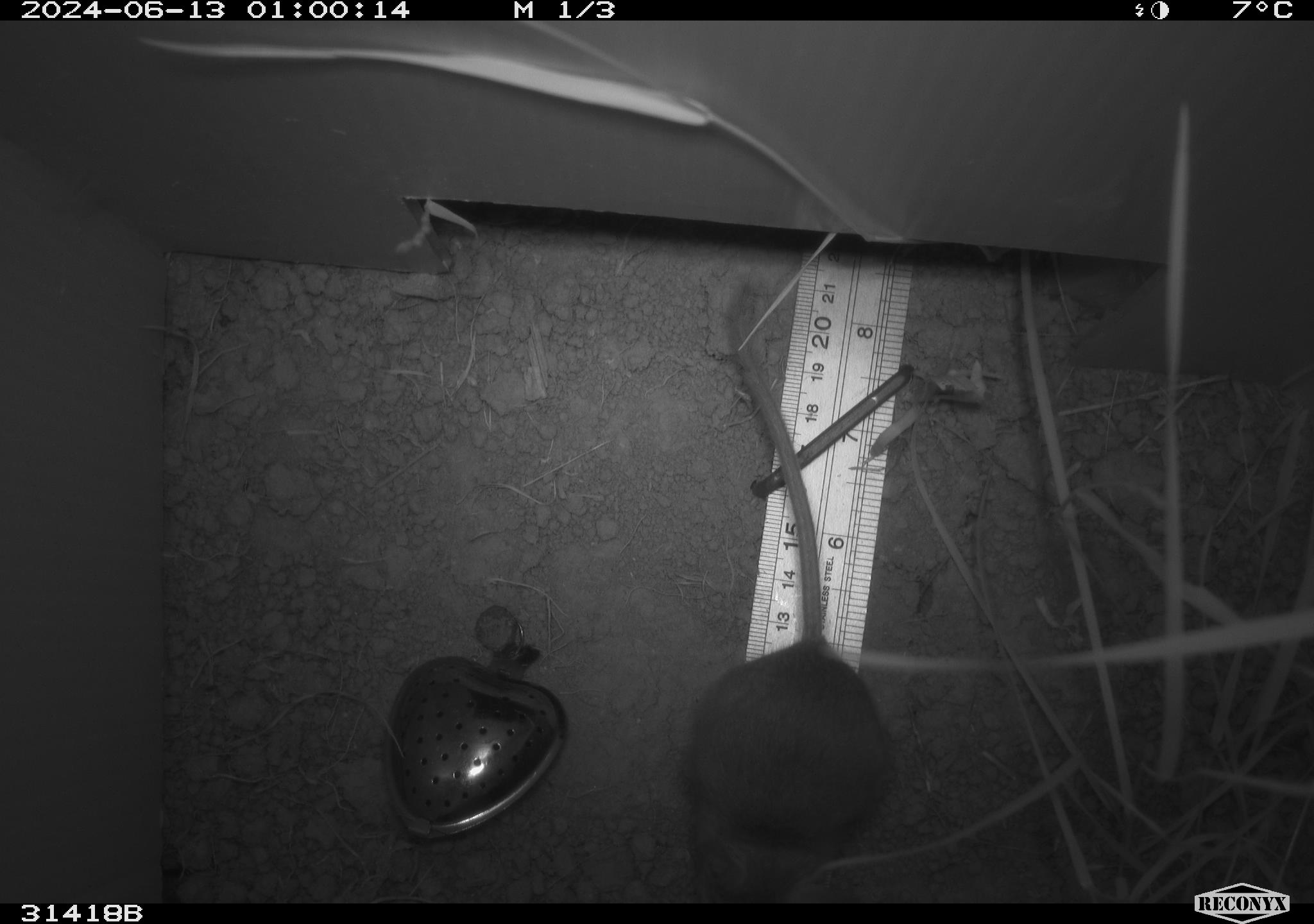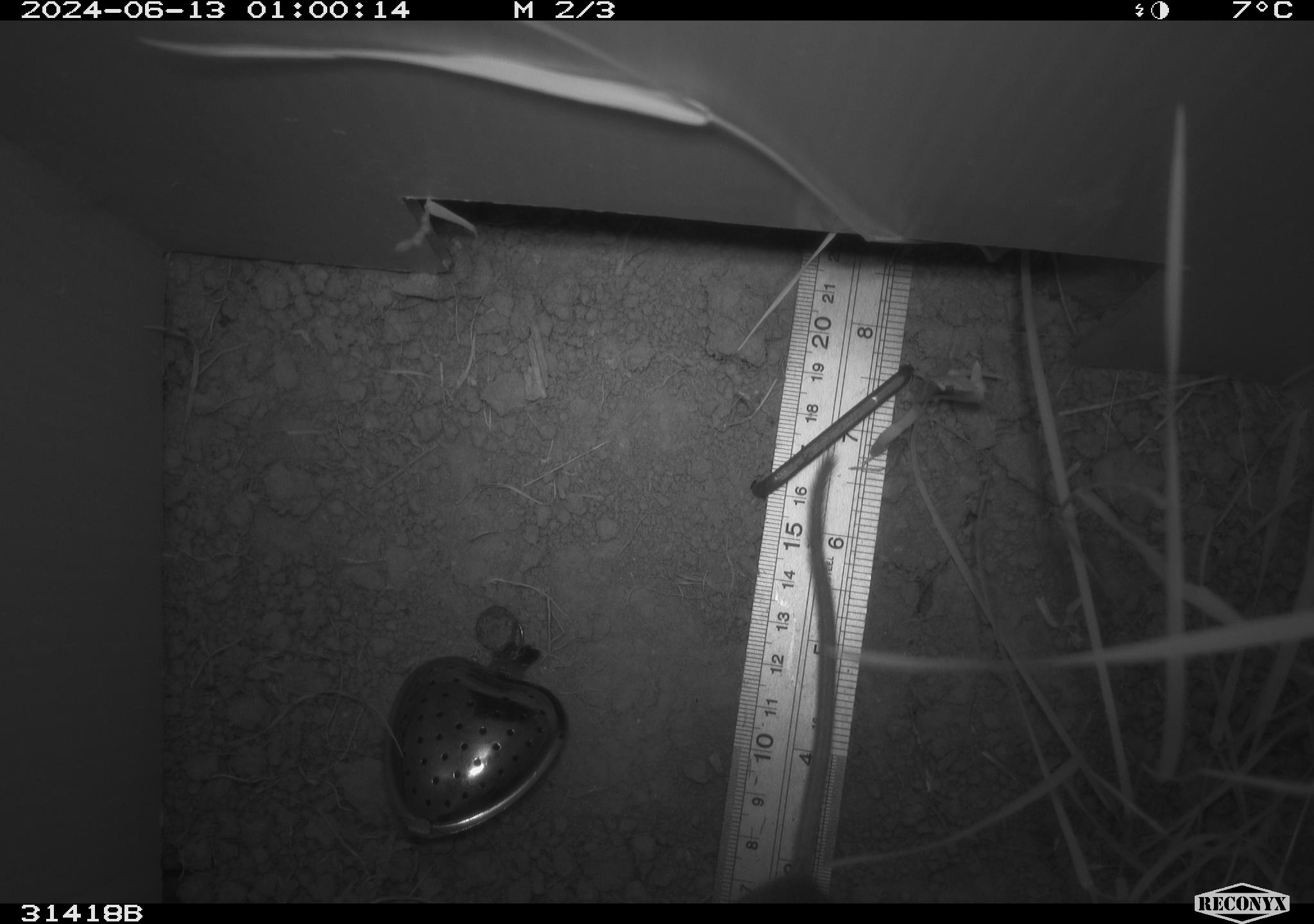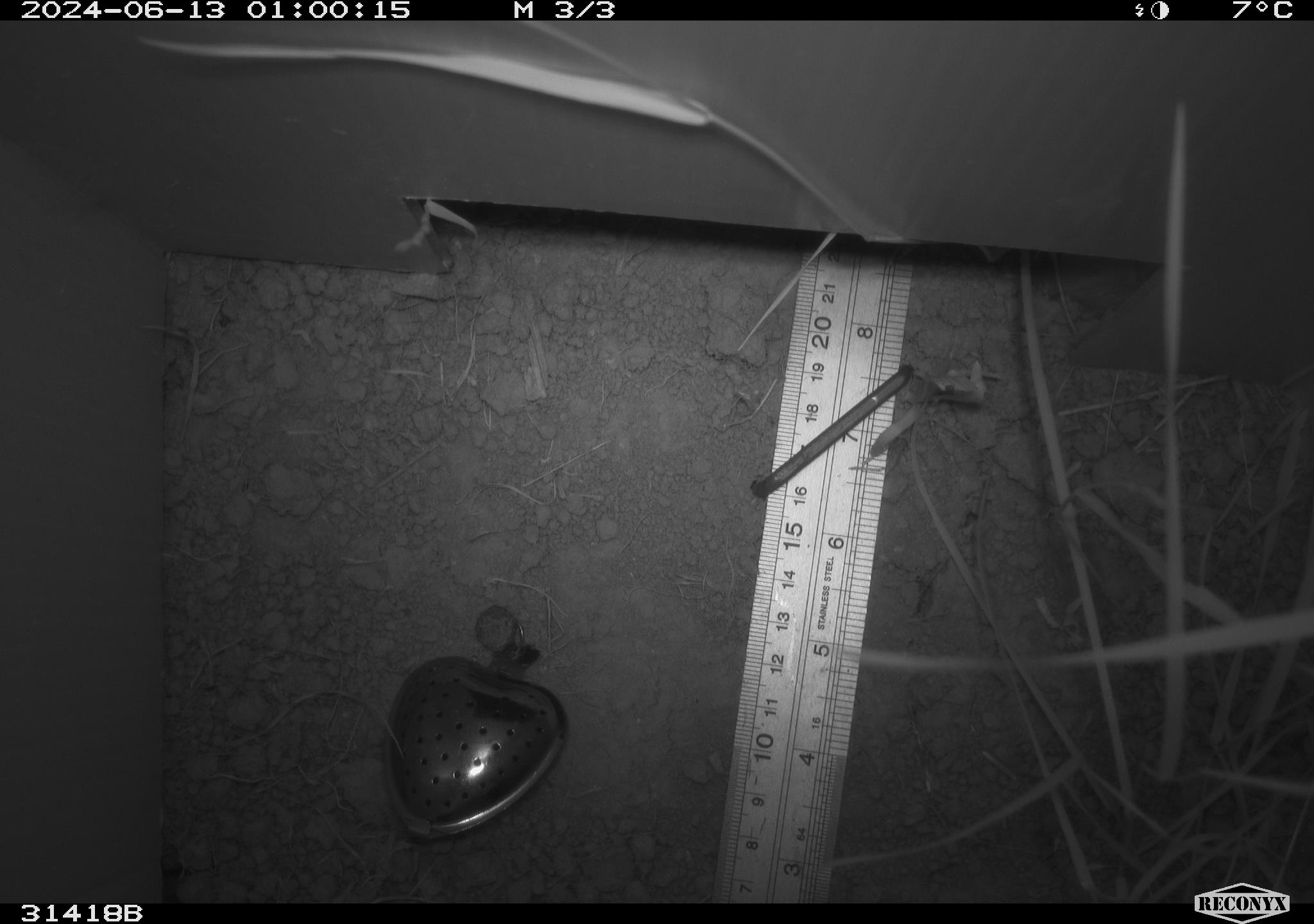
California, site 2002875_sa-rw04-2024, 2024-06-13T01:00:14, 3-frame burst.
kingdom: Animalia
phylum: Chordata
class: Mammalia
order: Rodentia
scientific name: Rodentia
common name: rodent